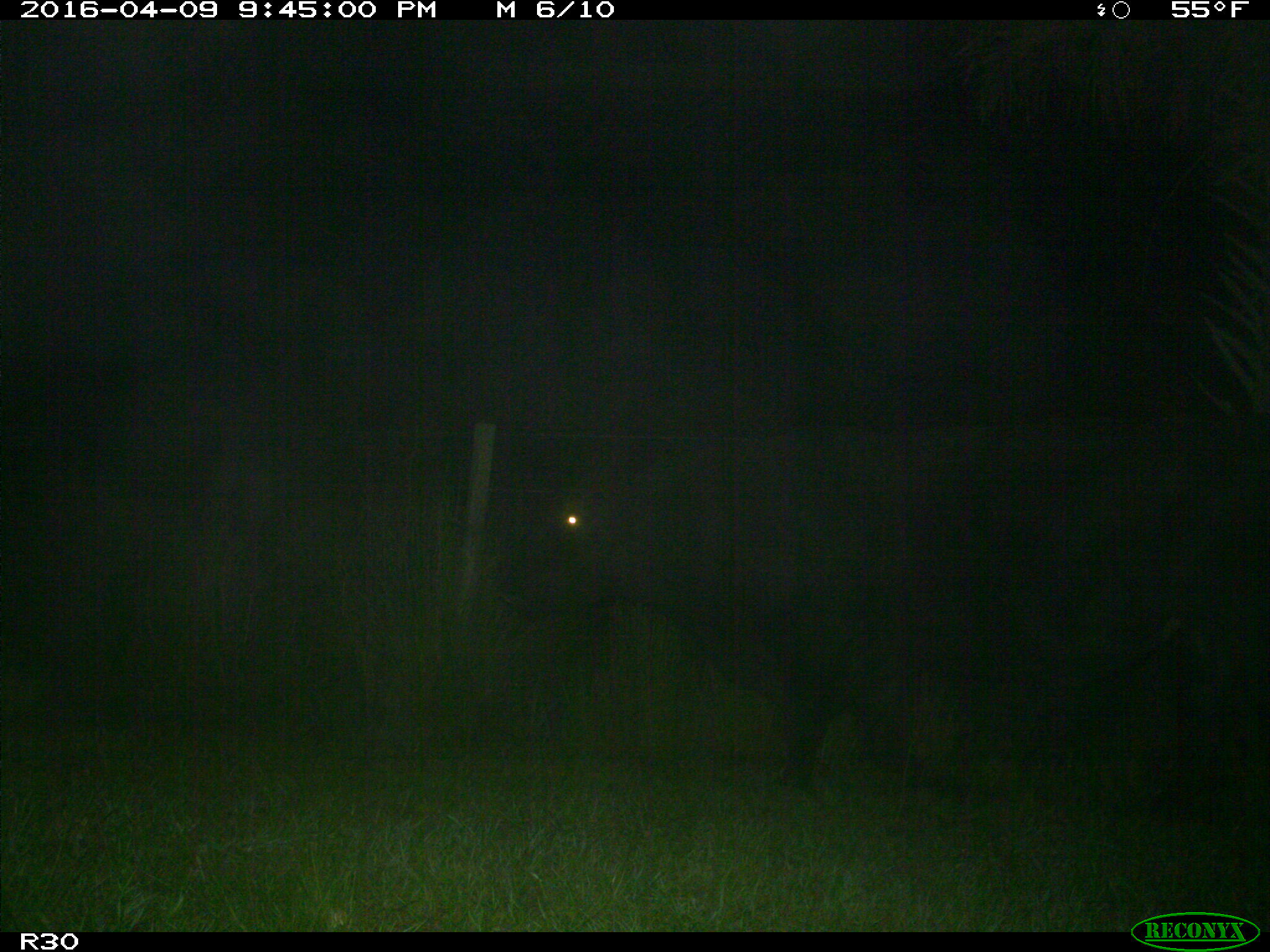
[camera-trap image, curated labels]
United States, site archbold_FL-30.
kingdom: Animalia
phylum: Chordata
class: Mammalia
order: Artiodactyla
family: Bovidae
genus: Bos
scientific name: Bos taurus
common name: domestic cow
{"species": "Bos taurus (domestic cow)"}